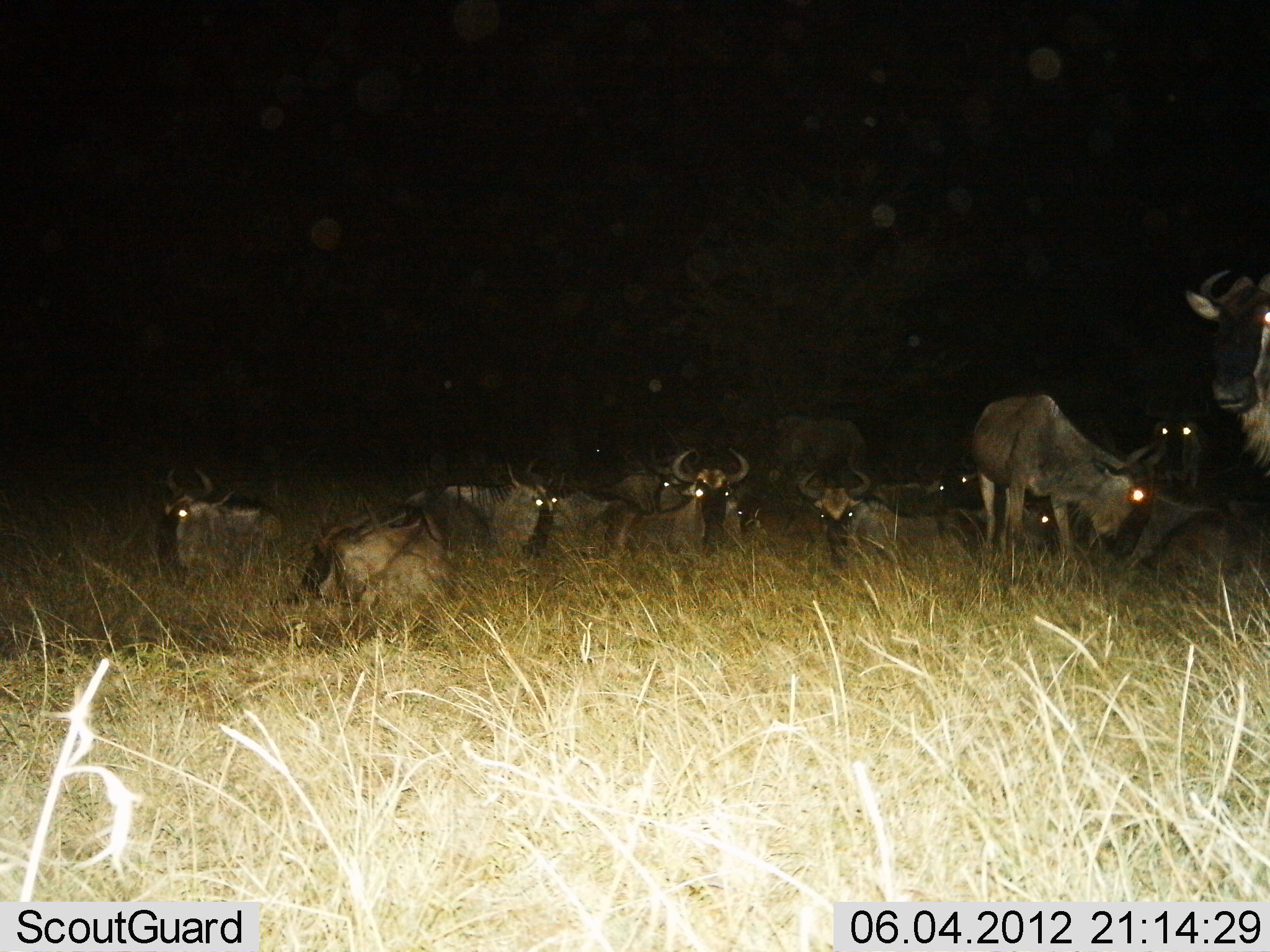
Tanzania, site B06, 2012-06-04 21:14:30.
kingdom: Animalia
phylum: Chordata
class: Mammalia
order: Artiodactyla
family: Bovidae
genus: Connochaetes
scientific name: Connochaetes taurinus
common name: blue wildebeest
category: wildebeest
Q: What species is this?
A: Wildebeest (blue wildebeest) (Connochaetes taurinus).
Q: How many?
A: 11-50.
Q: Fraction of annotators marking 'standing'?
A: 70%.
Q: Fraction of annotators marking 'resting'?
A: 90%.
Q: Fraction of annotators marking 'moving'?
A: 10%.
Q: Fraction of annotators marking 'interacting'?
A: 10%.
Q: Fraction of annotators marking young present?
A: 0%.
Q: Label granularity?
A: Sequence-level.